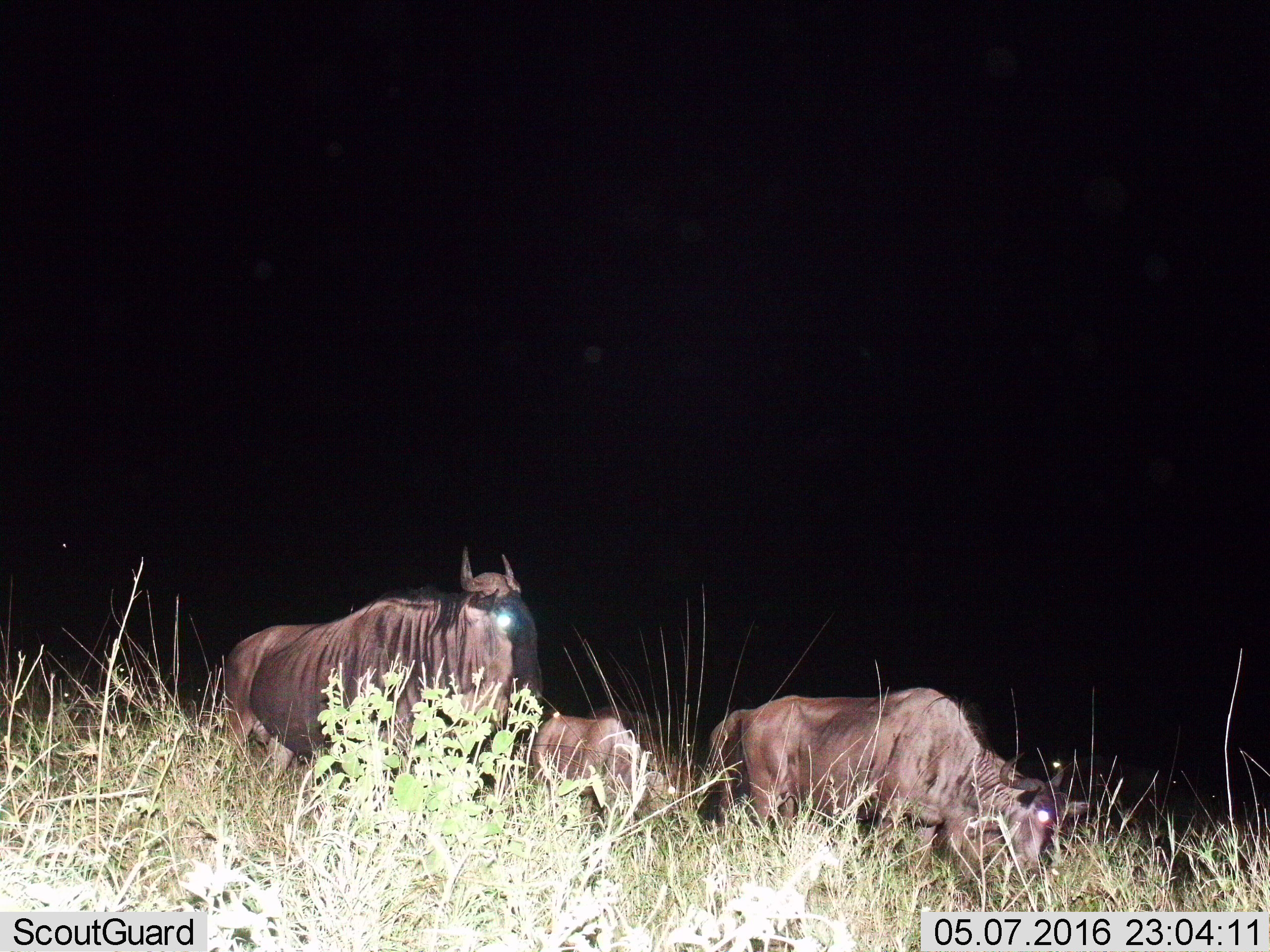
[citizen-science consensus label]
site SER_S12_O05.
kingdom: Animalia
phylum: Chordata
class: Mammalia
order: Artiodactyla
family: Bovidae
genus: Connochaetes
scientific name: Connochaetes taurinus taurinus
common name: blue wildebeest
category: wildebeestblue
Wildebeestblue (blue wildebeest) (Connochaetes taurinus taurinus), count 3. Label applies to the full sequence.